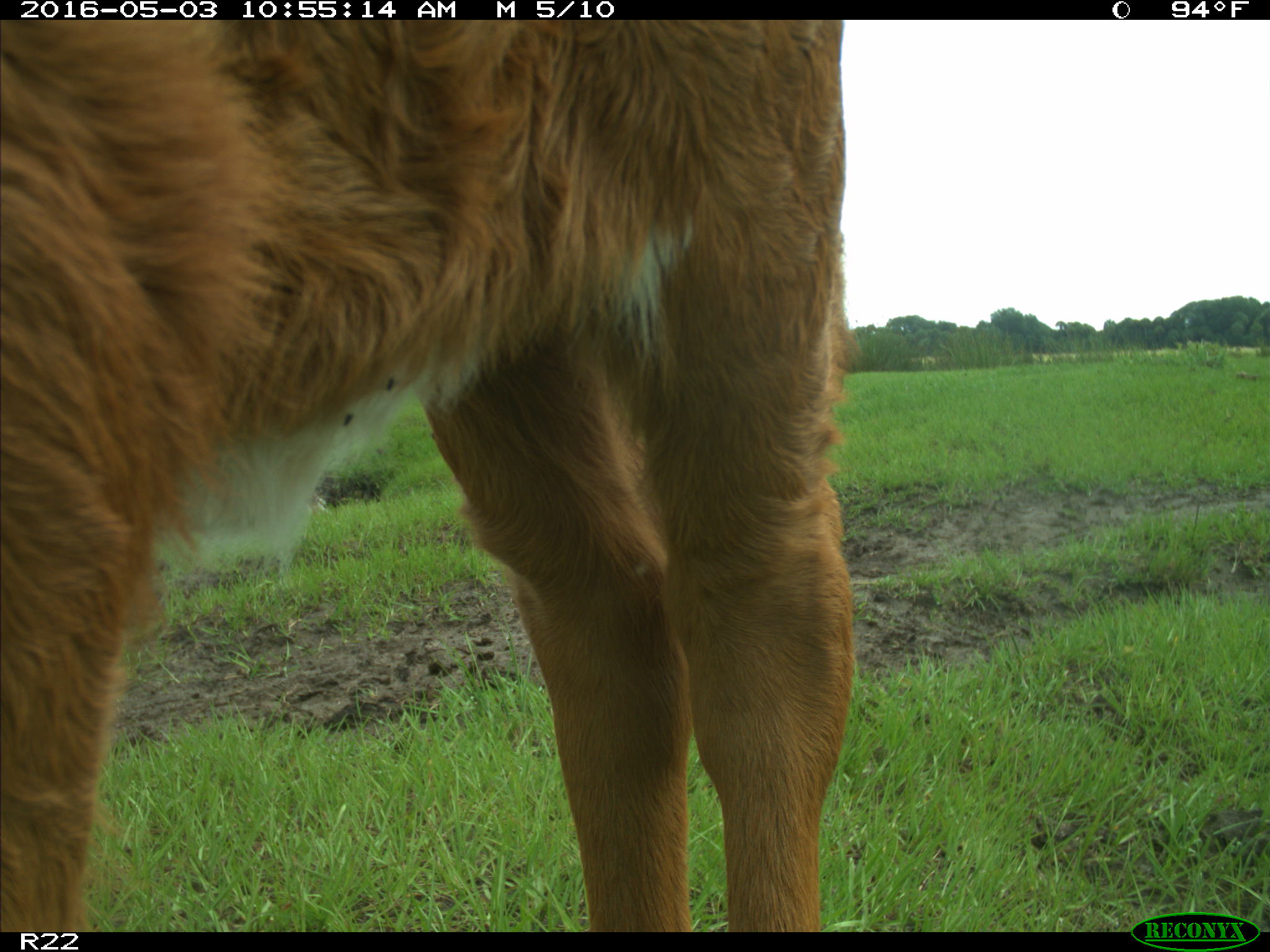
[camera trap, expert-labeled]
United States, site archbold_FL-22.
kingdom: Animalia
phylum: Chordata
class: Mammalia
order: Artiodactyla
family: Bovidae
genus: Bos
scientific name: Bos taurus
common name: domestic cow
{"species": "Bos taurus (domestic cow)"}